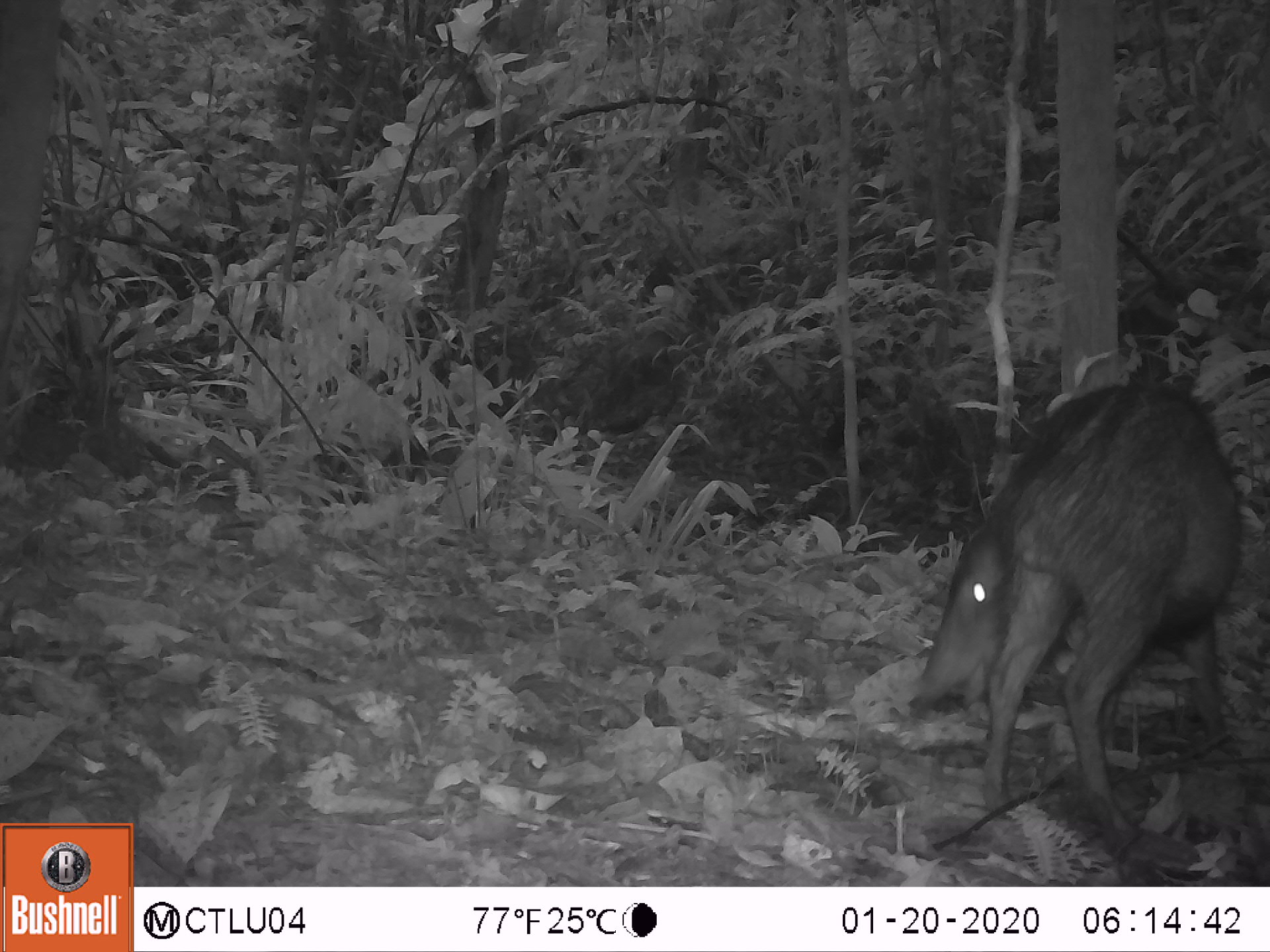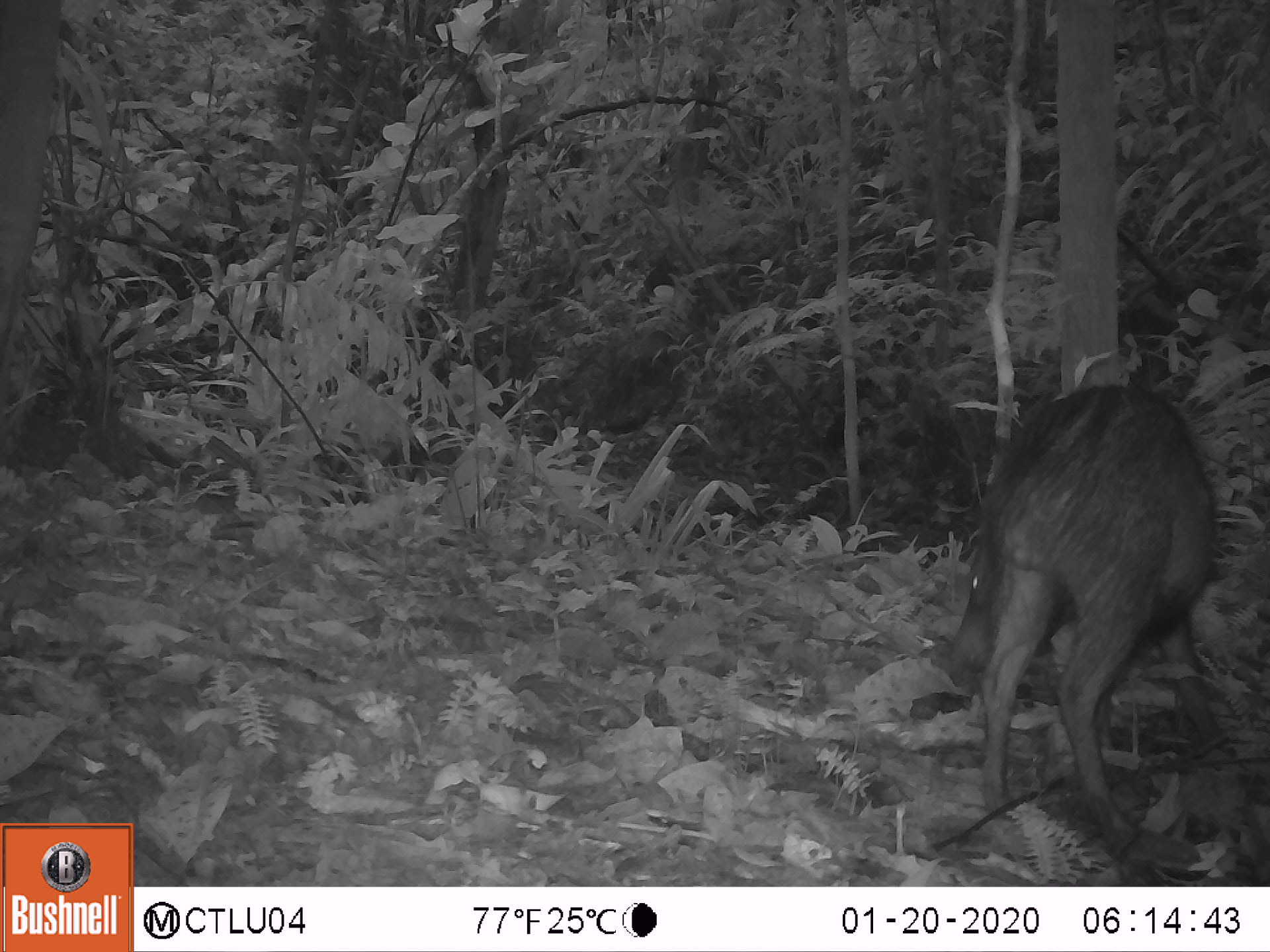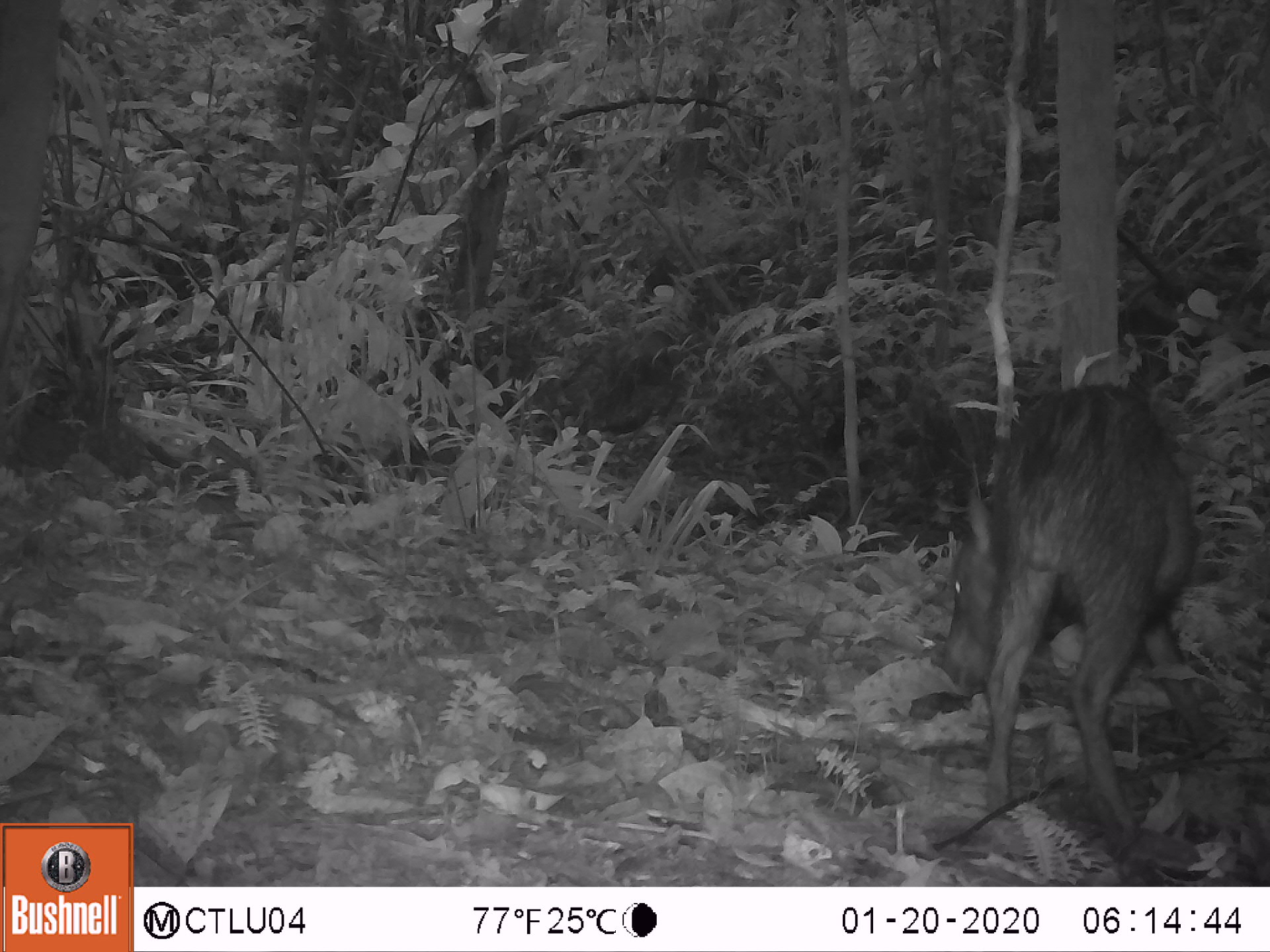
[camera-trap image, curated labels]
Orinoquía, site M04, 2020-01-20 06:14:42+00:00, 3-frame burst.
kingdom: Animalia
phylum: Chordata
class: Mammalia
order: Artiodactyla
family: Tayassuidae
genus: Pecari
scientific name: Pecari tajacu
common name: collared peccary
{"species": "collared peccary (Pecari tajacu)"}